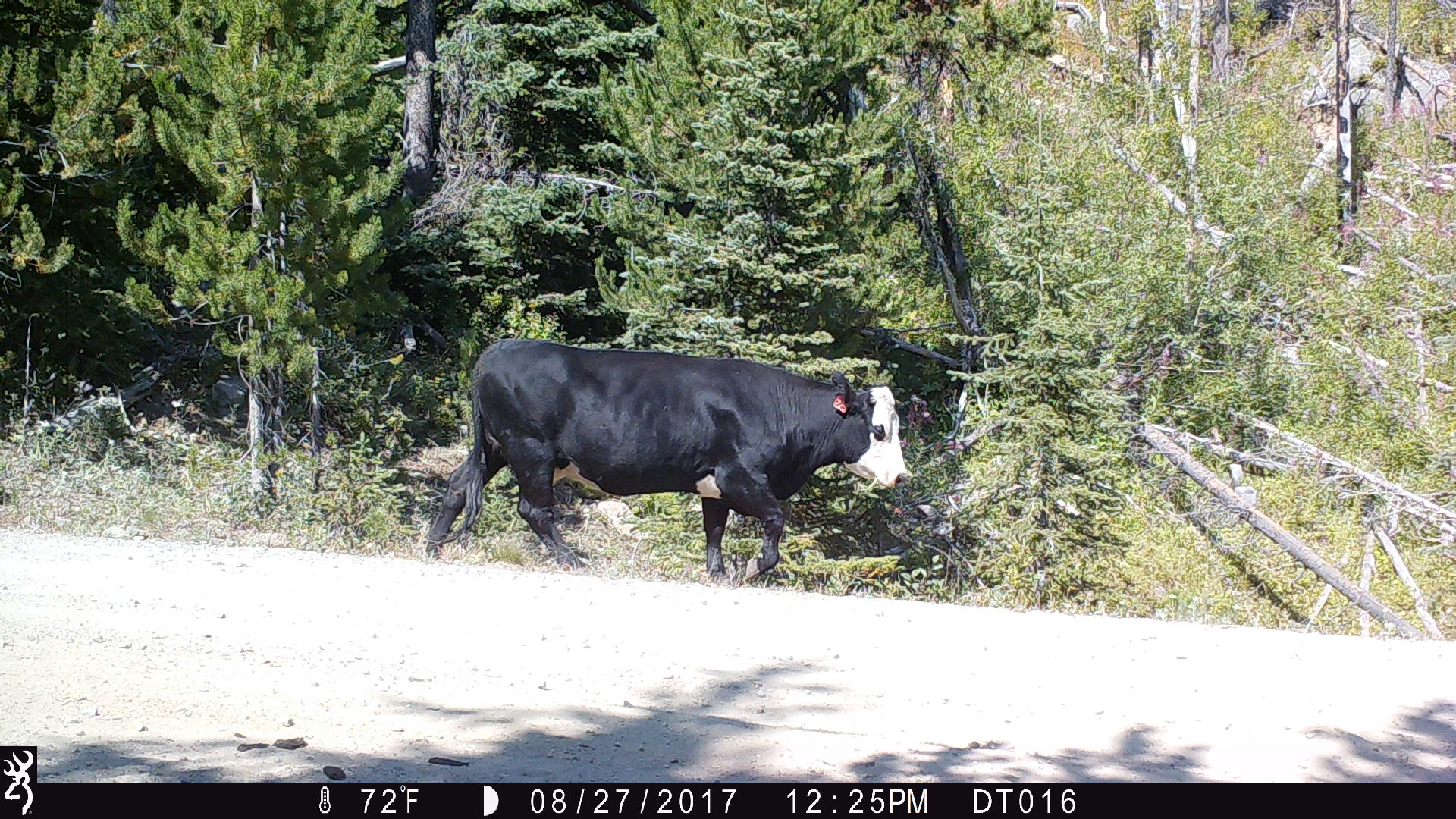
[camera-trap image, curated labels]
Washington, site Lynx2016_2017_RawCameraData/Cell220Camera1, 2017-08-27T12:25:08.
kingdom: Animalia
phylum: Chordata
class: Mammalia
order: Artiodactyla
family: Bovidae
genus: Bos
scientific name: Bos taurus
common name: domestic cattle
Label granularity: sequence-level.